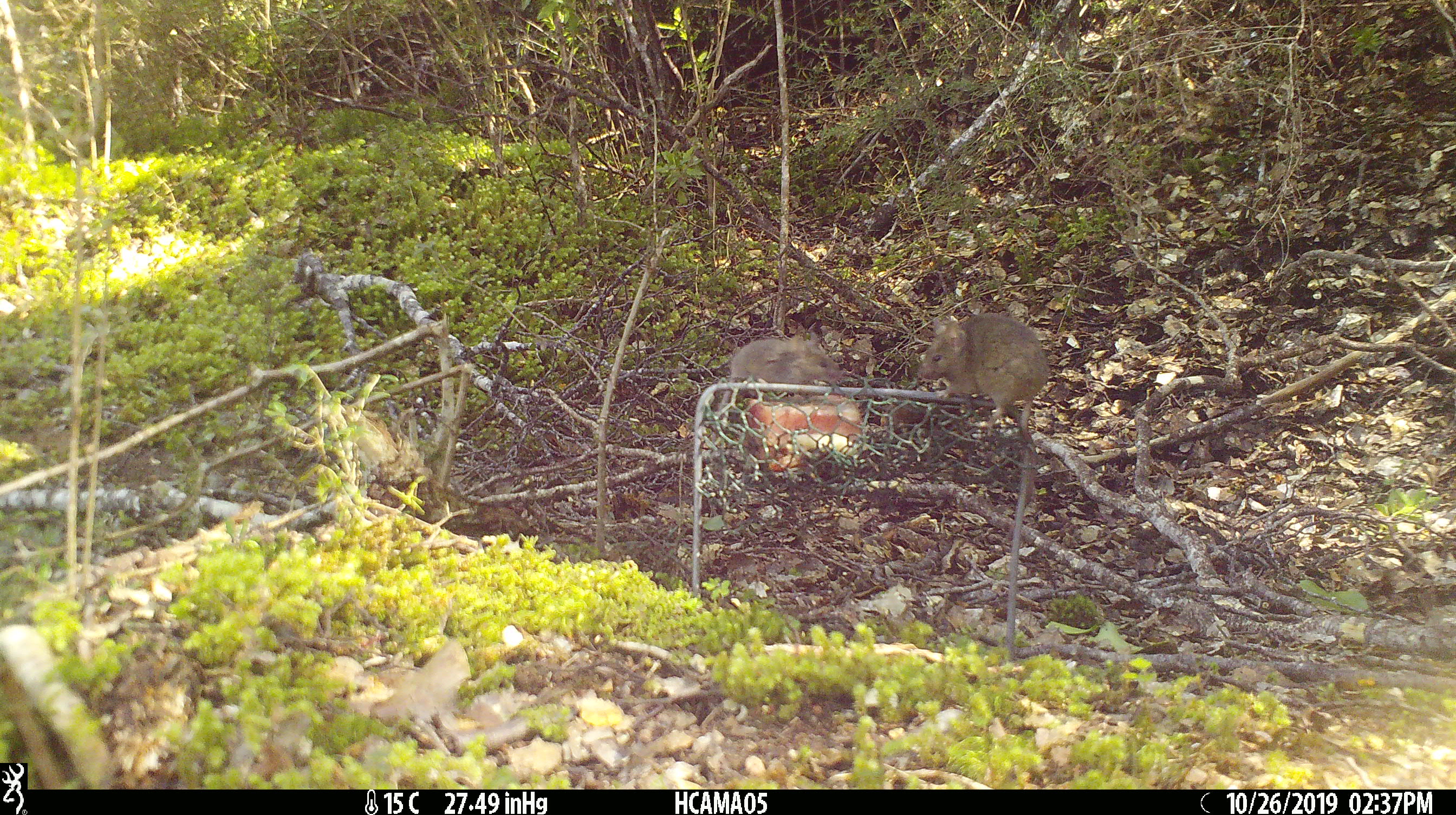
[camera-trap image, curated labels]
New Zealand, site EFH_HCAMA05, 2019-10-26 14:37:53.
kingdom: Animalia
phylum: Chordata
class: Mammalia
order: Rodentia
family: Muridae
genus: Mus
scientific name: Mus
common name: mouse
Mouse (Mus).